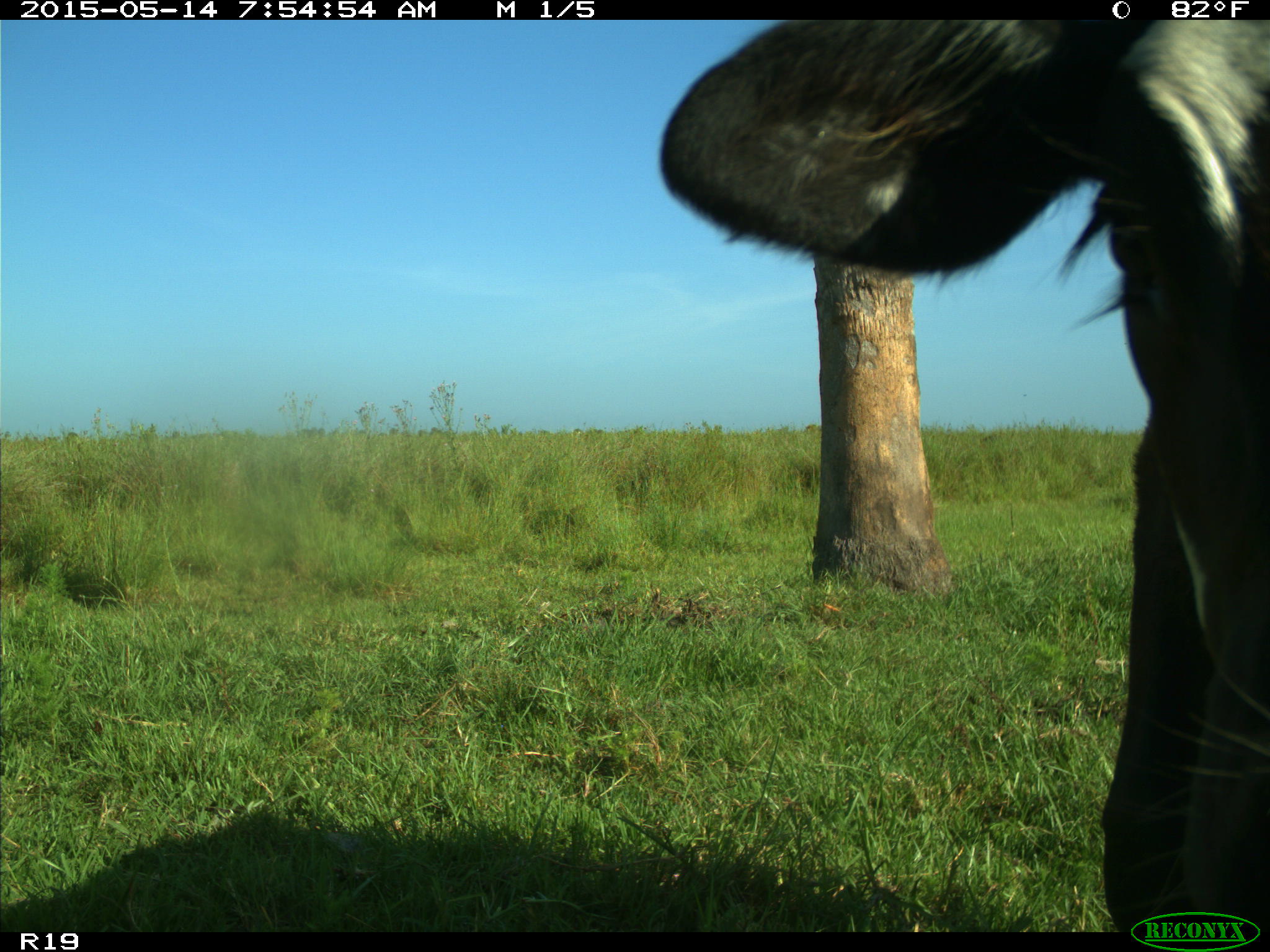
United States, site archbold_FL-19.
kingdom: Animalia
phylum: Chordata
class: Mammalia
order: Artiodactyla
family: Bovidae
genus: Bos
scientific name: Bos taurus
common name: domestic cow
Bos taurus (domestic cow).